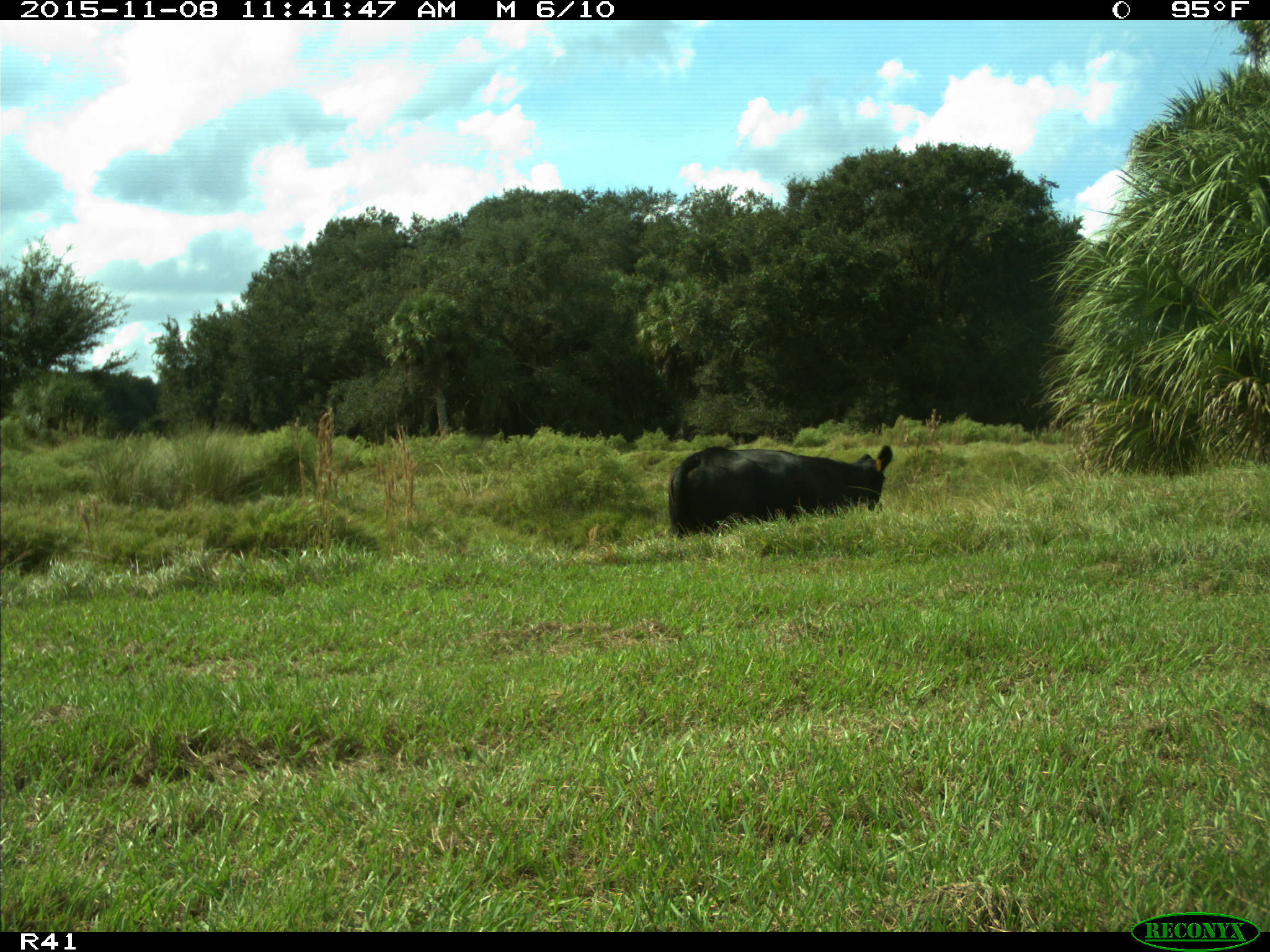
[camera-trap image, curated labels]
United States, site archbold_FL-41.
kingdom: Animalia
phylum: Chordata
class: Mammalia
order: Artiodactyla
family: Bovidae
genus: Bos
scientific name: Bos taurus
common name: domestic cow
Bos taurus (domestic cow).